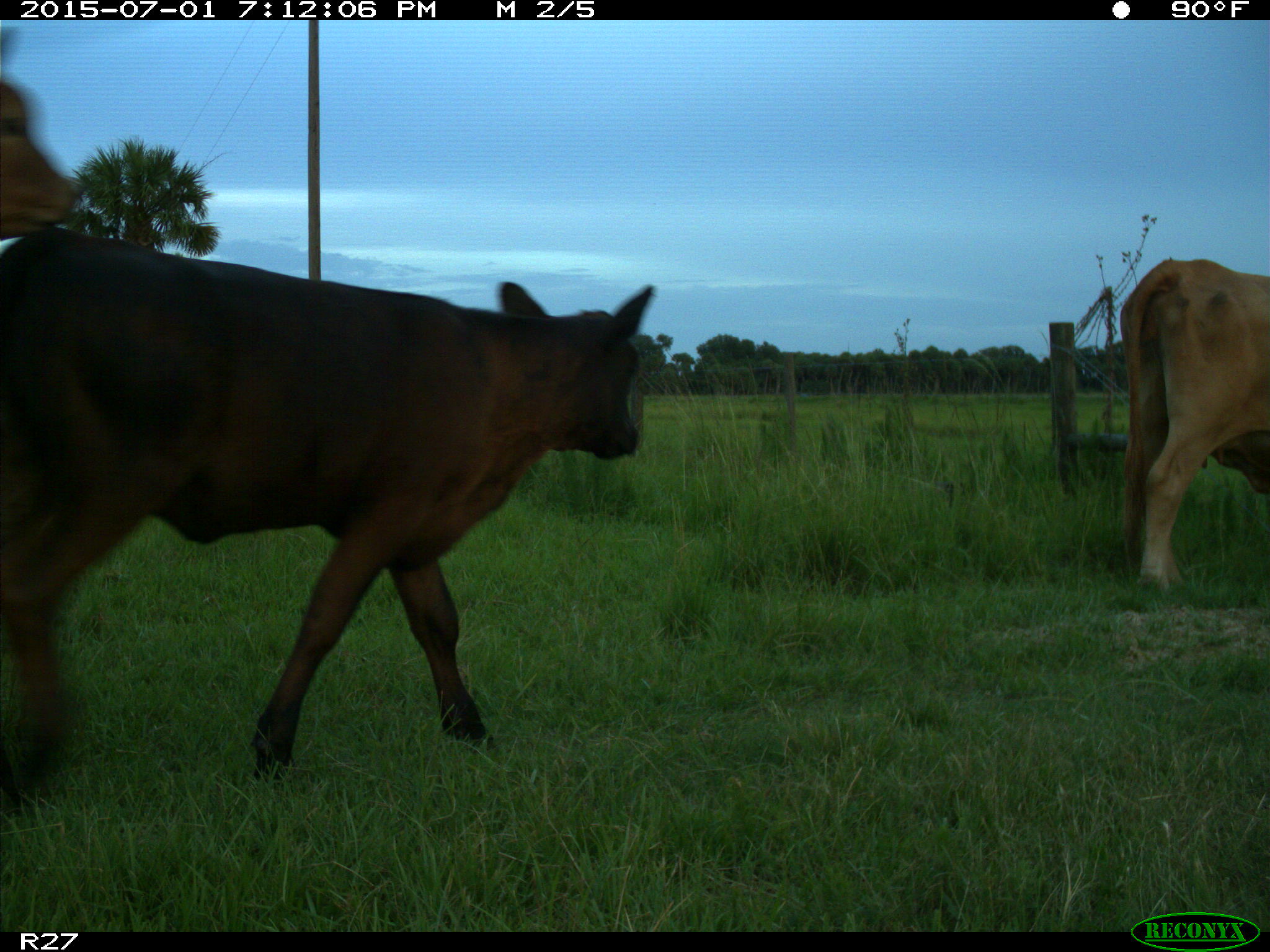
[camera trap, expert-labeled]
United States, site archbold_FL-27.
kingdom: Animalia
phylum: Chordata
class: Mammalia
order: Artiodactyla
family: Bovidae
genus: Bos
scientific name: Bos taurus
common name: domestic cow